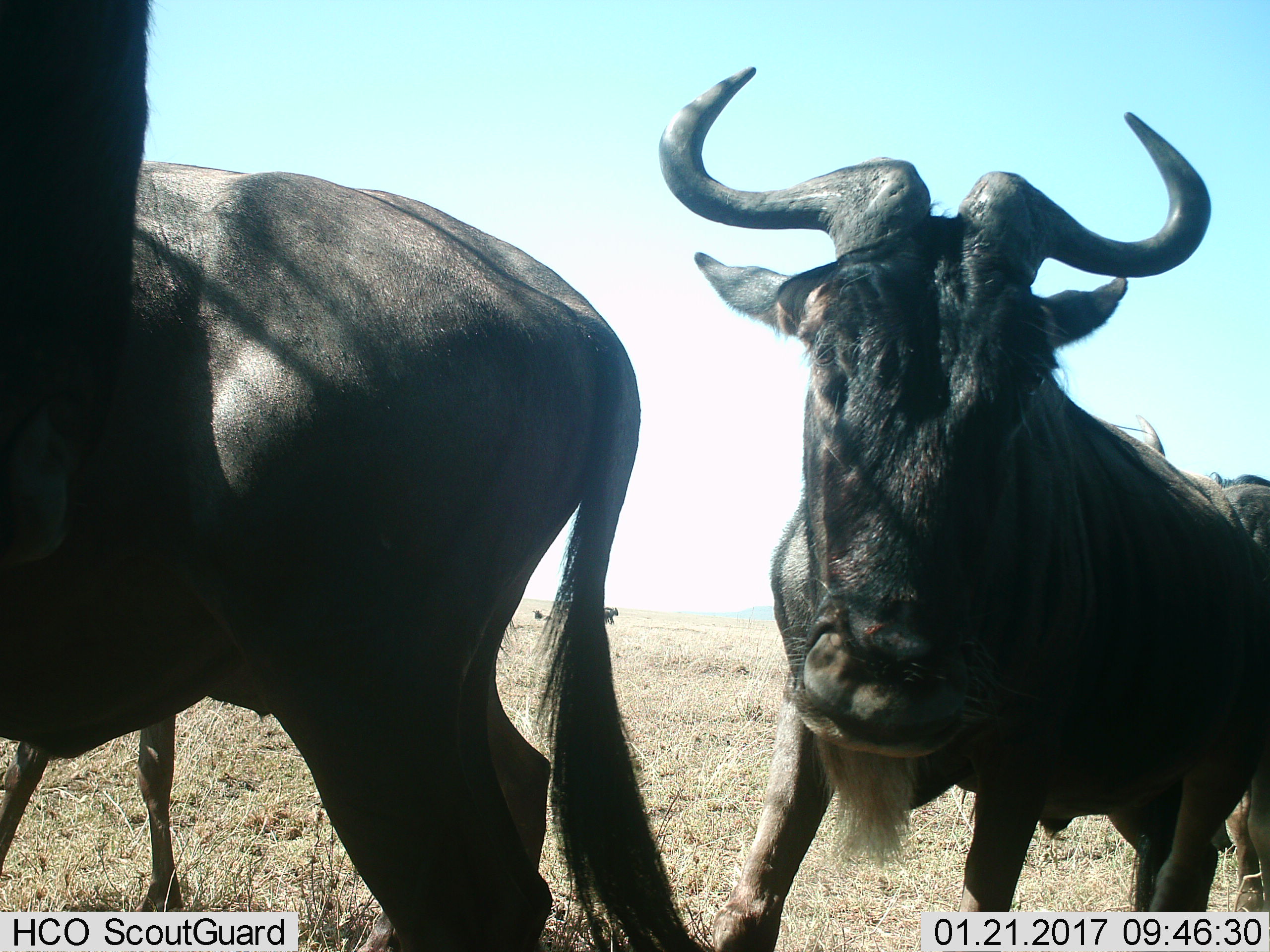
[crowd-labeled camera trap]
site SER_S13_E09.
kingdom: Animalia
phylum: Chordata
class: Mammalia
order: Artiodactyla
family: Bovidae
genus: Connochaetes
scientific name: Connochaetes taurinus taurinus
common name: blue wildebeest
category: wildebeestblue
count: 3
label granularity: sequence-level